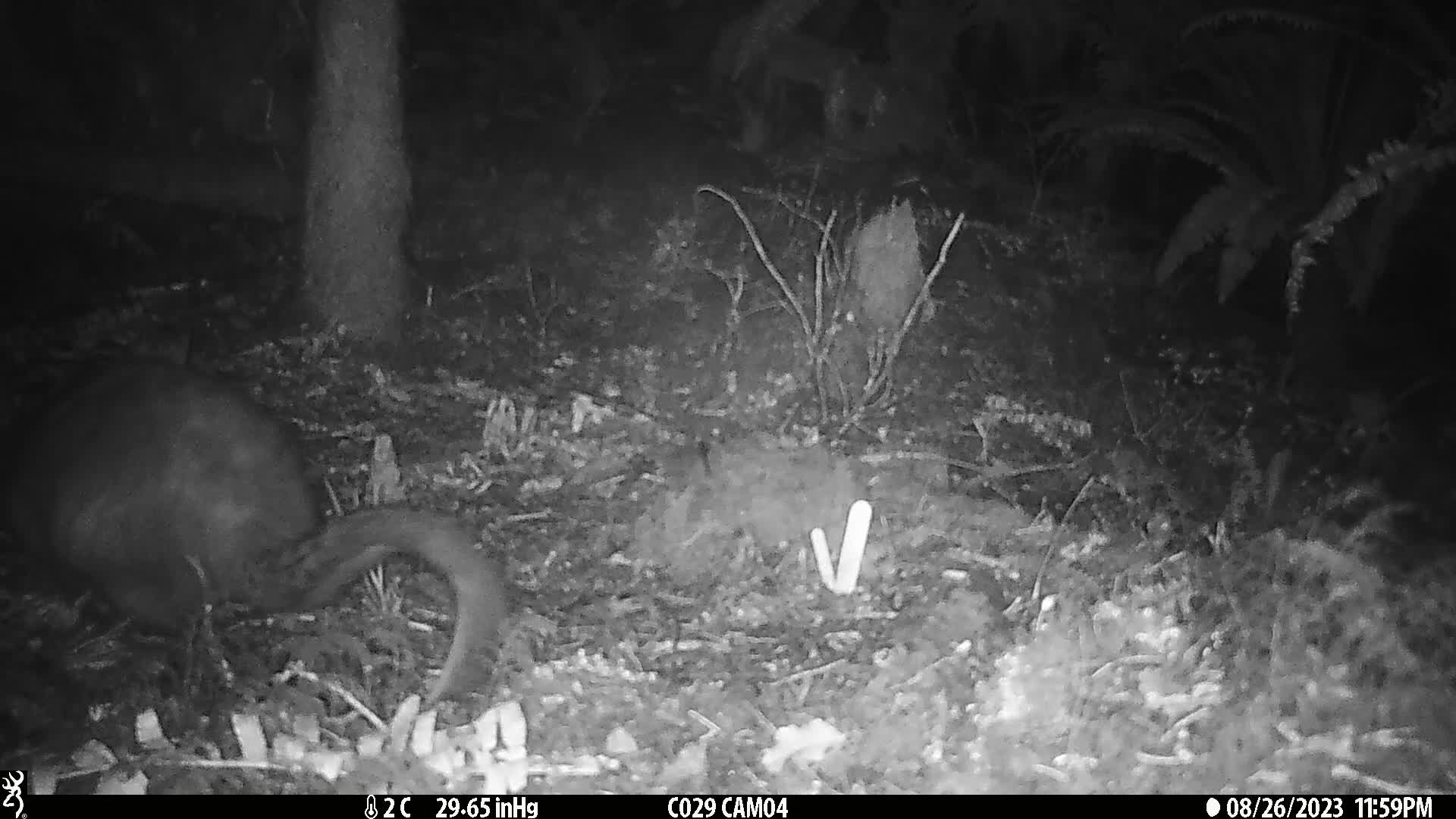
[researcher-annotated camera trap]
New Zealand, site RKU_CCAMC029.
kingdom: Animalia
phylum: Chordata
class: Mammalia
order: Diprotodontia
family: Phalangeridae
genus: Trichosurus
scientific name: Trichosurus vulpecula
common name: common brushtail possum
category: possum